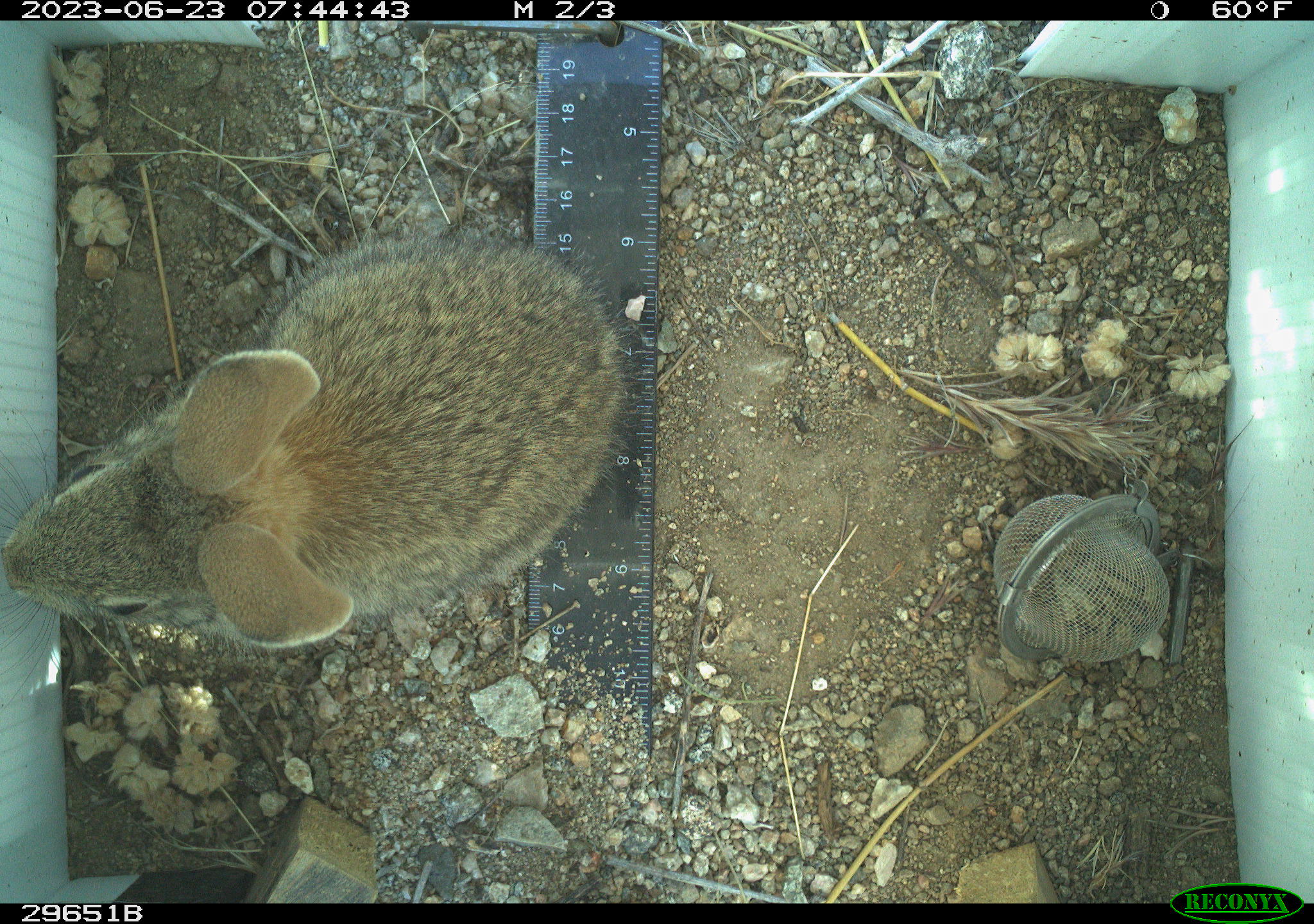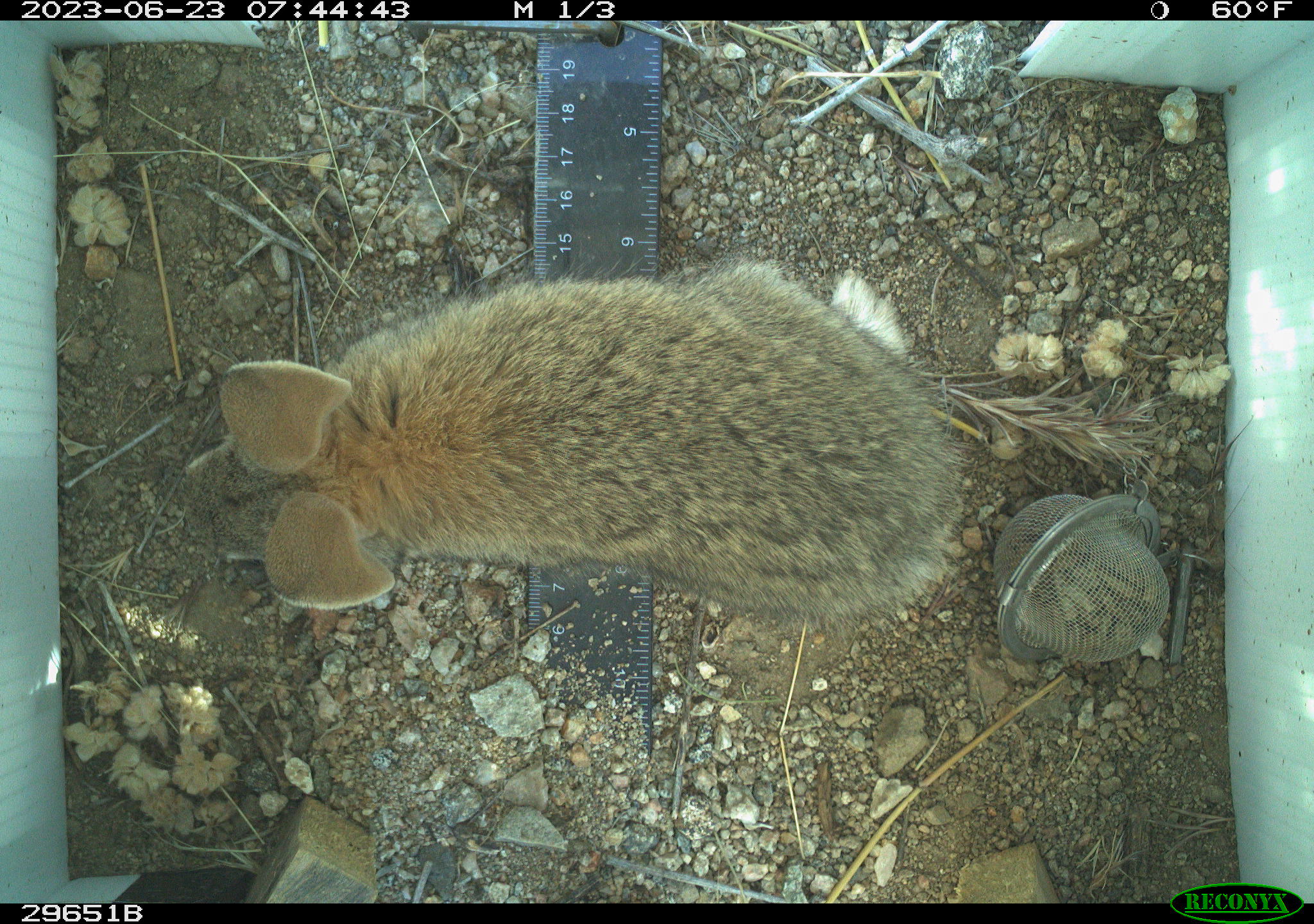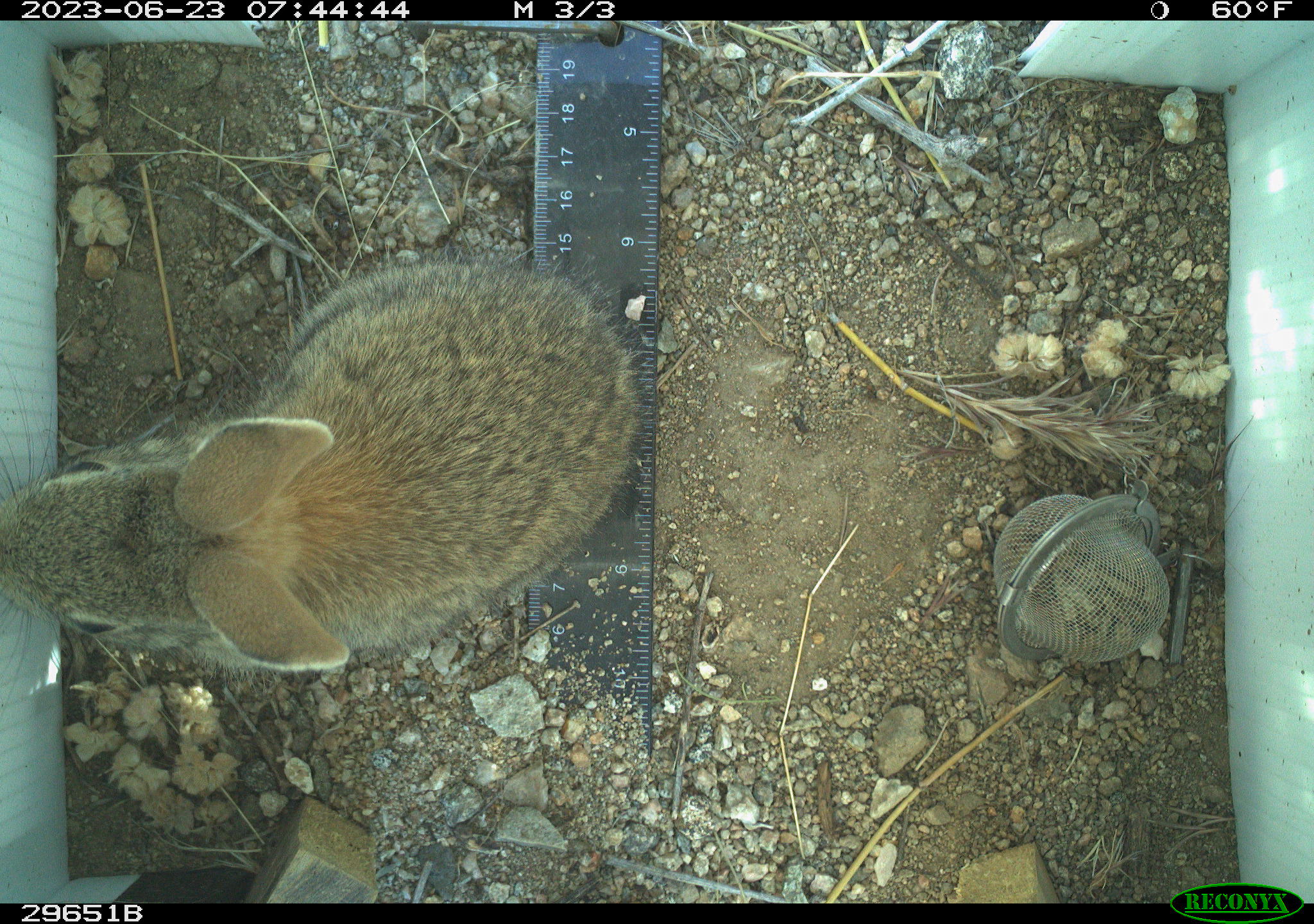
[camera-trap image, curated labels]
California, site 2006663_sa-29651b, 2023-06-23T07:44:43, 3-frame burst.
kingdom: Animalia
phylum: Chordata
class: Mammalia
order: Lagomorpha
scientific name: Lagomorpha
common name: hares, rabbits, and pikas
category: lagomorpha order